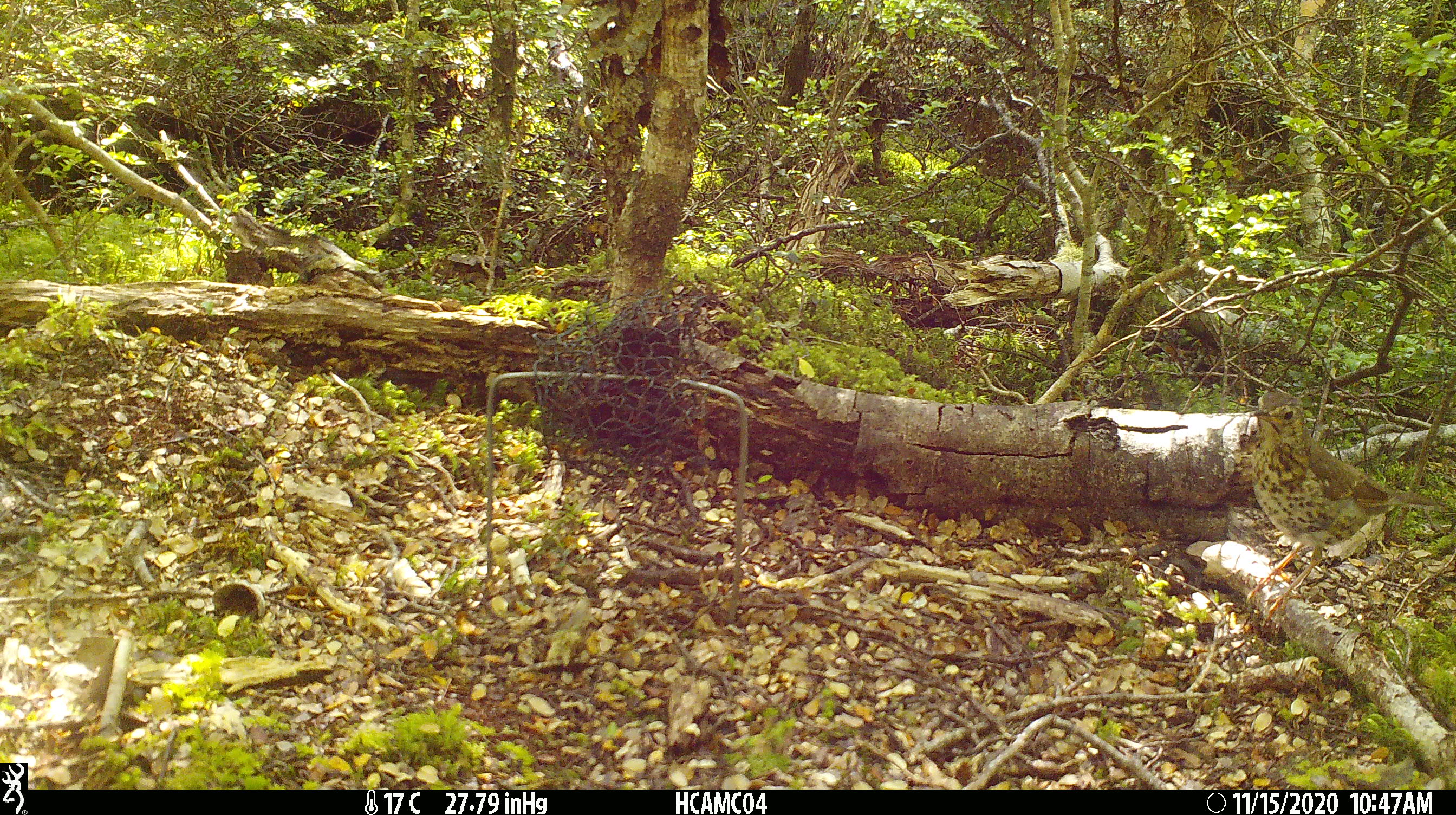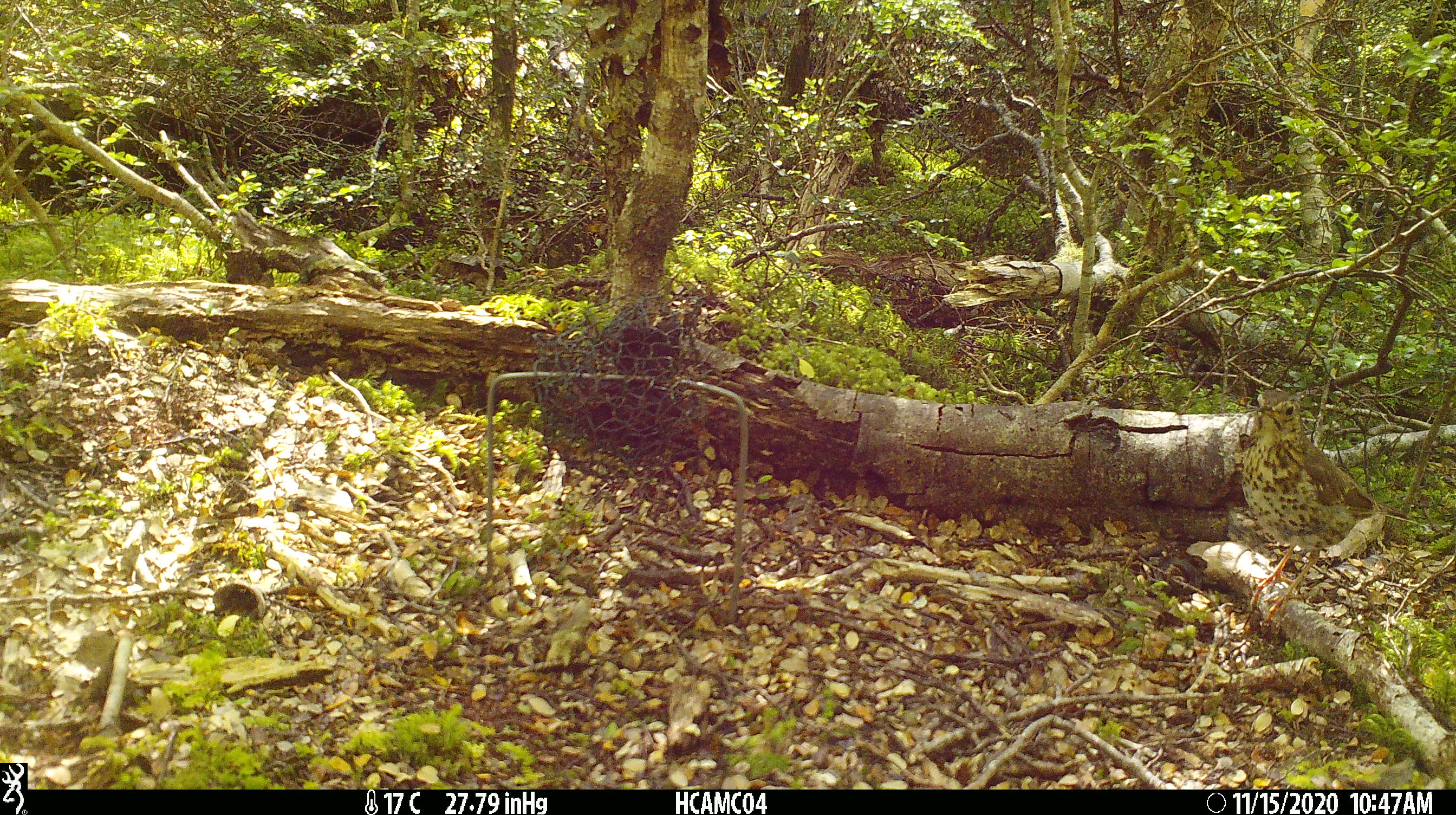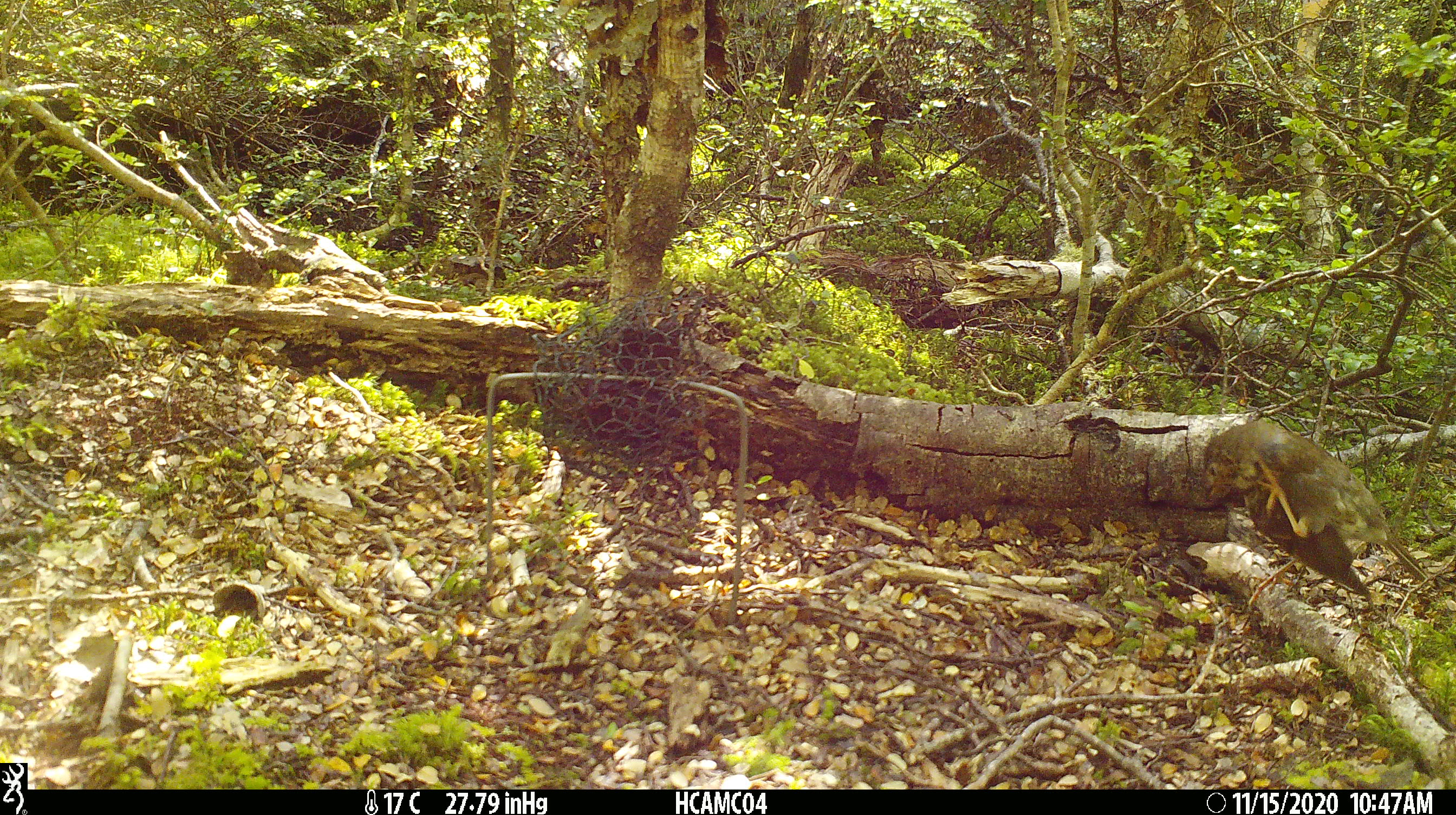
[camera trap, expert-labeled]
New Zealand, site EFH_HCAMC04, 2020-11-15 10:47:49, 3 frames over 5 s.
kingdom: Animalia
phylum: Chordata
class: Aves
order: Passeriformes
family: Turdidae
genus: Turdus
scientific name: Turdus philomelos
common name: song thrush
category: thrush